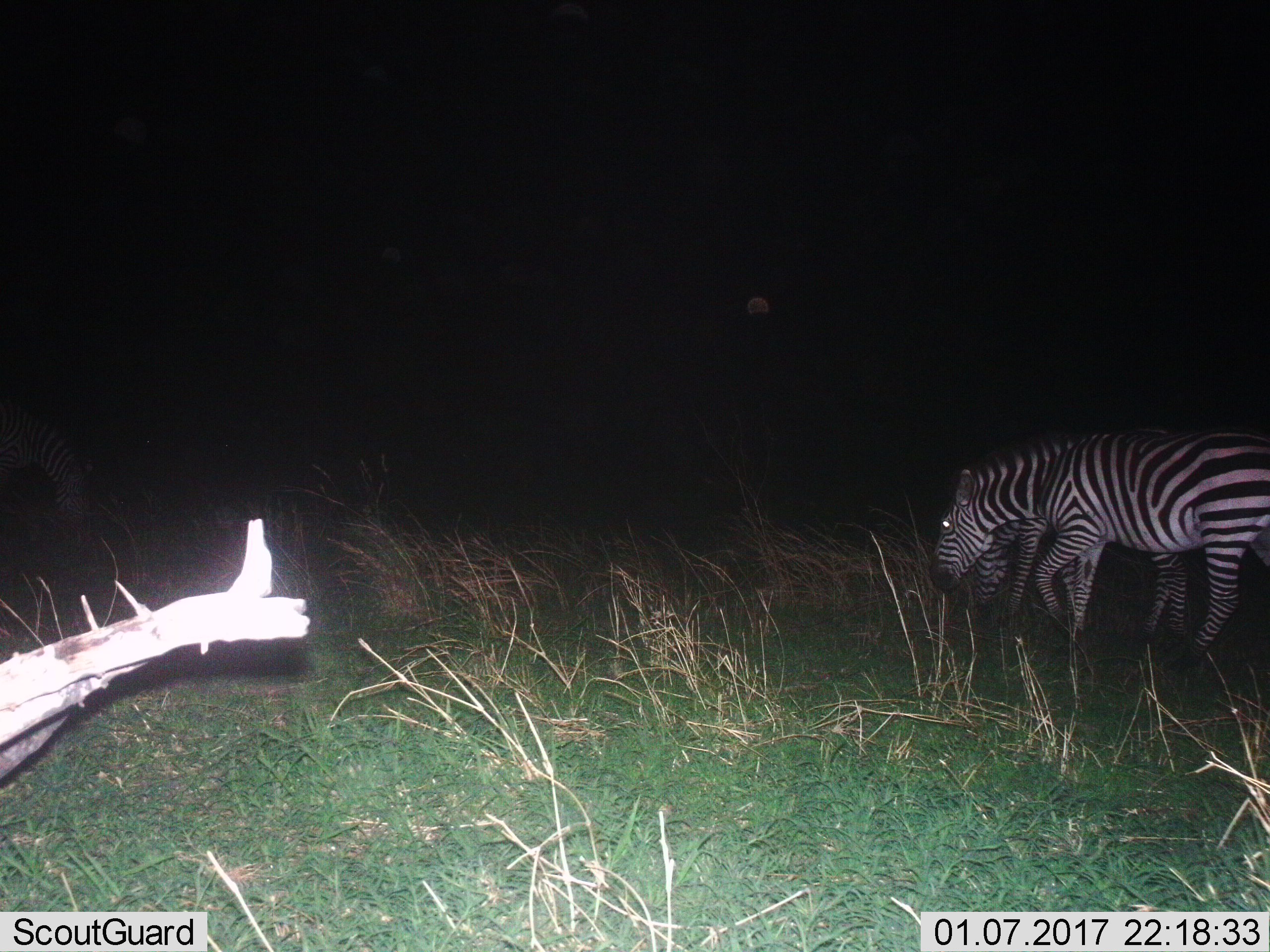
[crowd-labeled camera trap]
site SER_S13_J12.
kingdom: Animalia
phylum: Chordata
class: Mammalia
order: Perissodactyla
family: Equidae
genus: Equus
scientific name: Equus quagga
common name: plains zebra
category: zebraplains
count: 3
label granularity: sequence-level